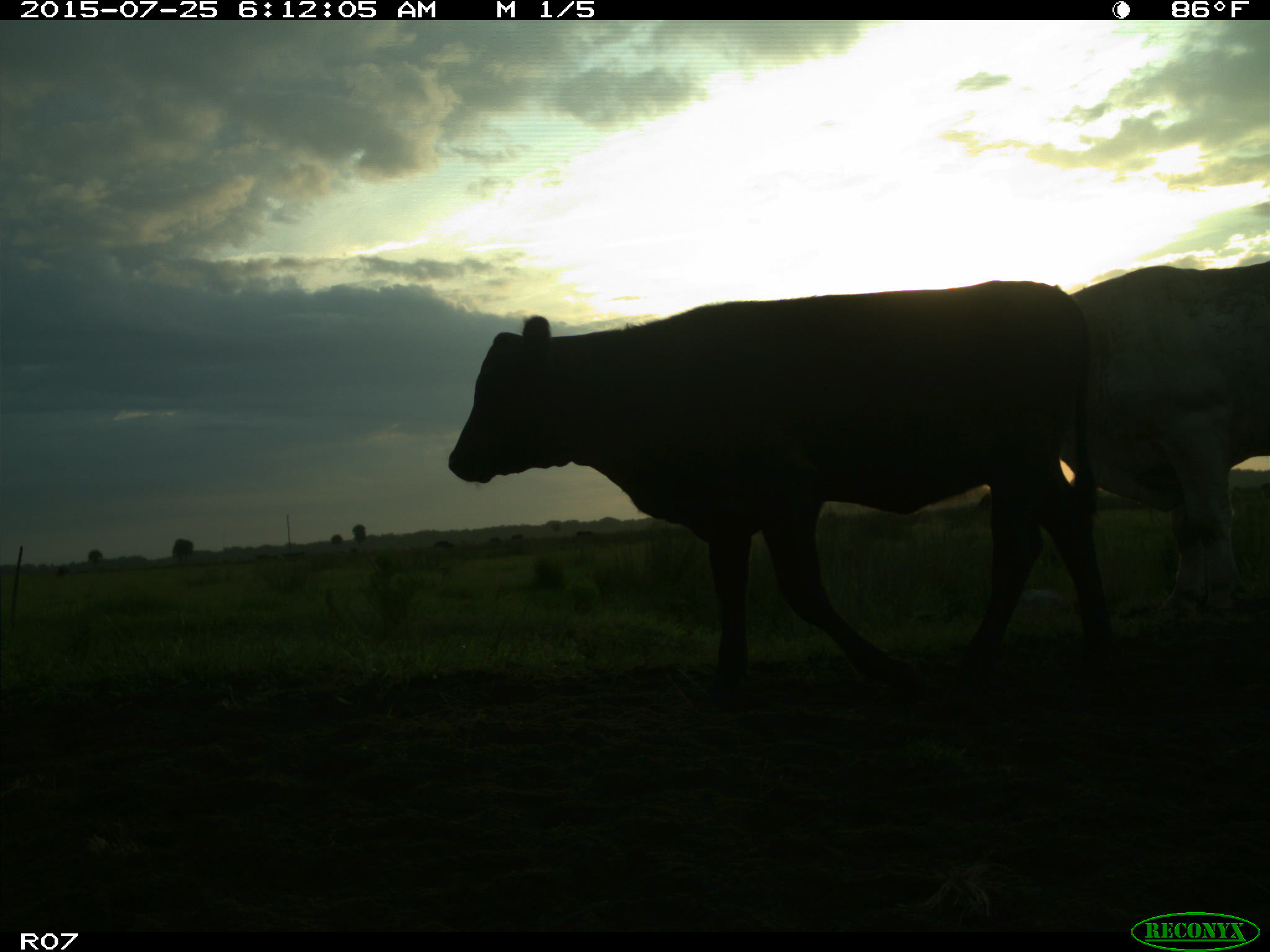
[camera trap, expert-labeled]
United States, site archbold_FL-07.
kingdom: Animalia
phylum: Chordata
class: Mammalia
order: Artiodactyla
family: Bovidae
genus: Bos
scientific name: Bos taurus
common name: domestic cow